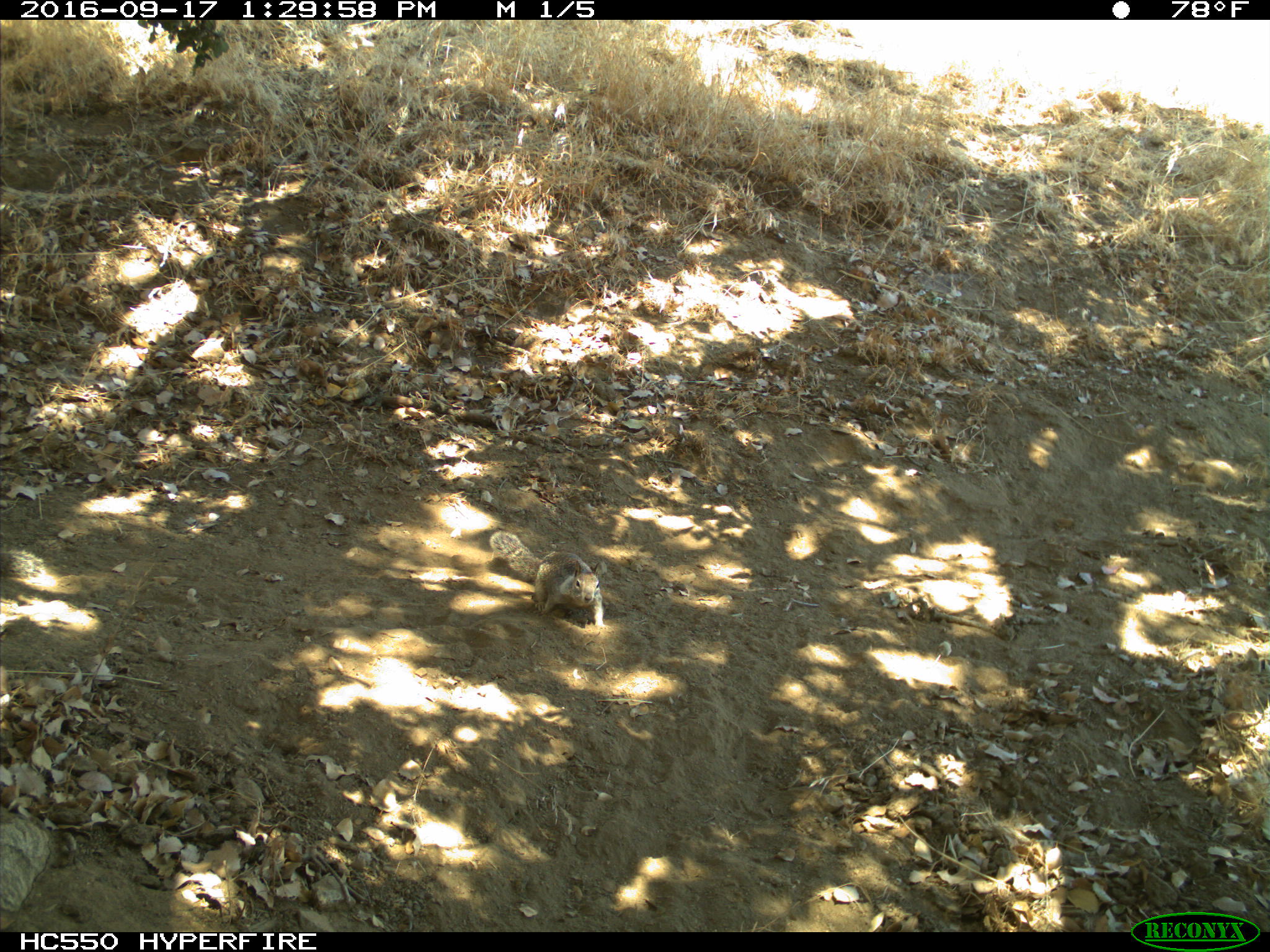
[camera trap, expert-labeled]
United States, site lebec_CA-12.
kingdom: Animalia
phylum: Chordata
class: Mammalia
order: Rodentia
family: Sciuridae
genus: Otospermophilus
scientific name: Otospermophilus beecheyi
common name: california ground squirrel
Otospermophilus beecheyi (california ground squirrel).